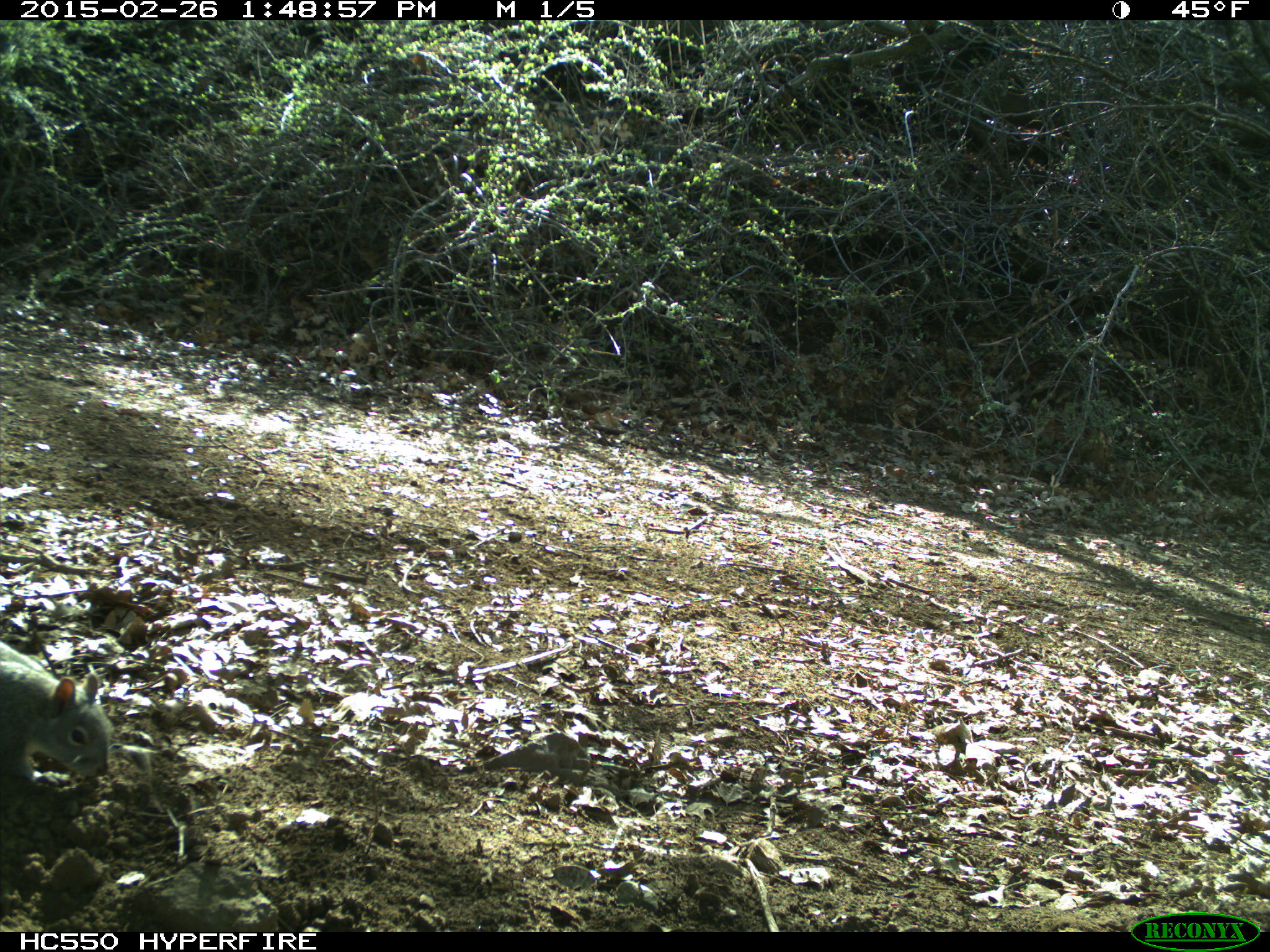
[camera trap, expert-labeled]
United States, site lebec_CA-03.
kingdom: Animalia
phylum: Chordata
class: Mammalia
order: Rodentia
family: Sciuridae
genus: Sciurus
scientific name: Sciurus carolinensis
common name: eastern gray squirrel